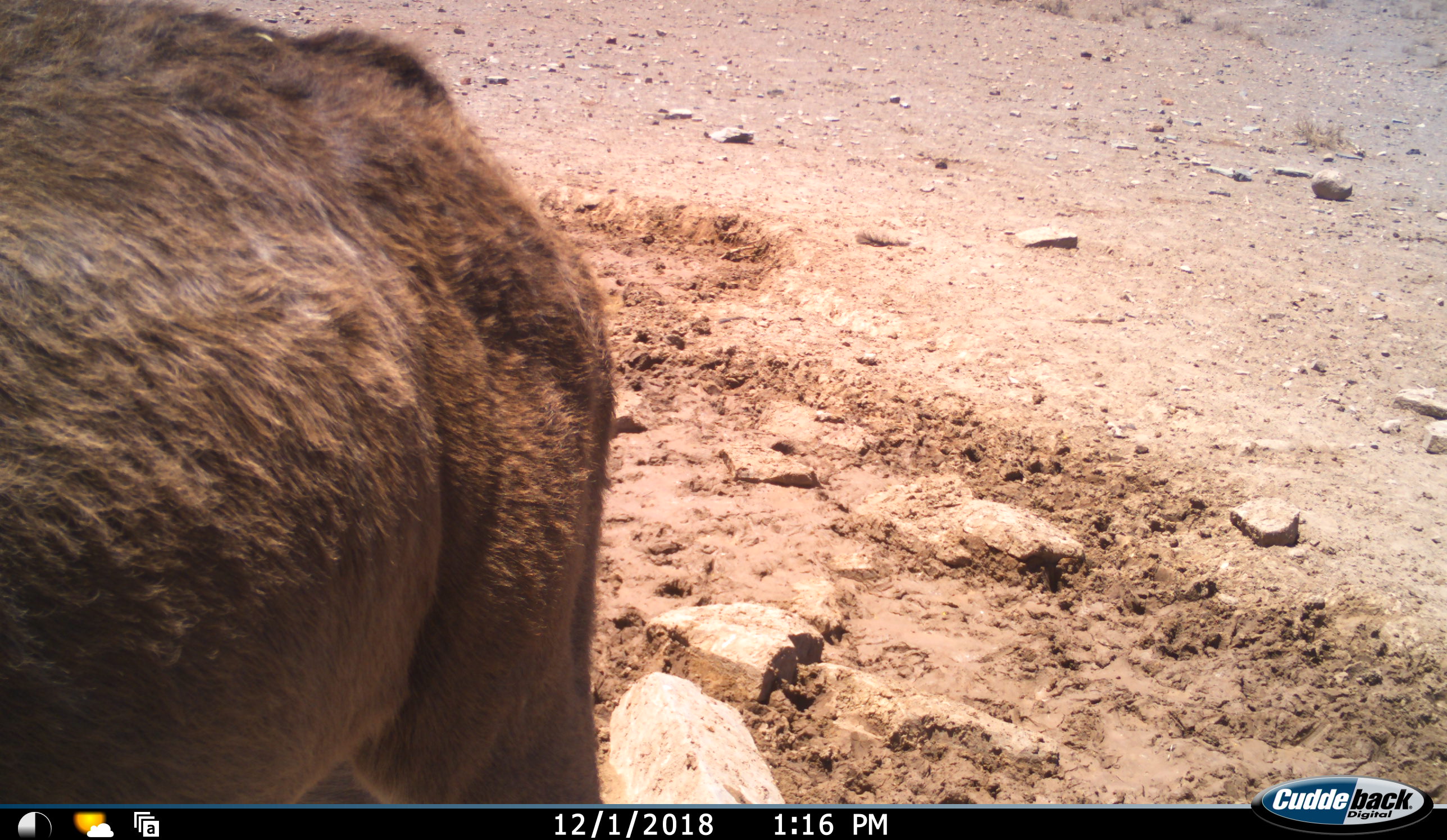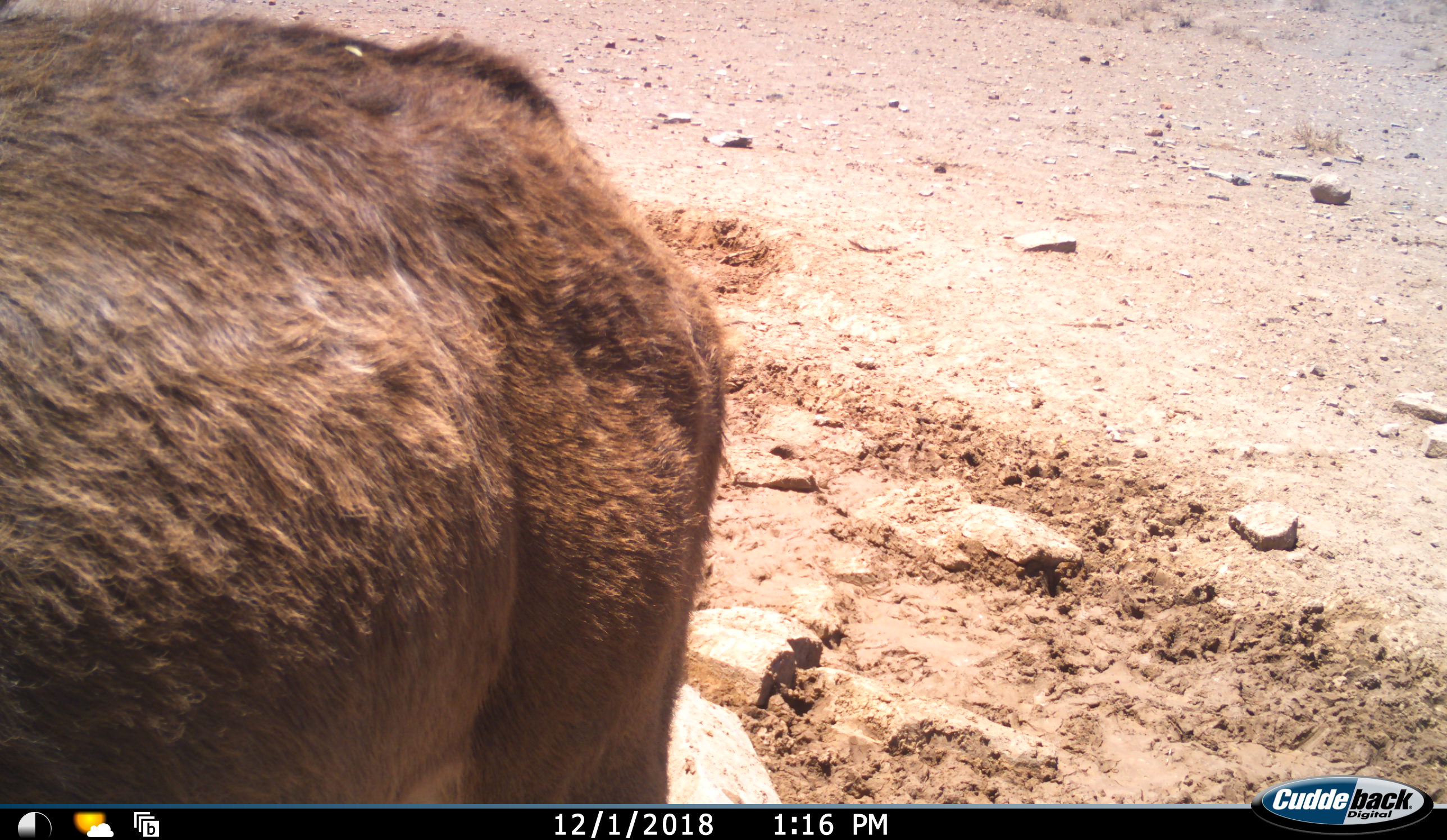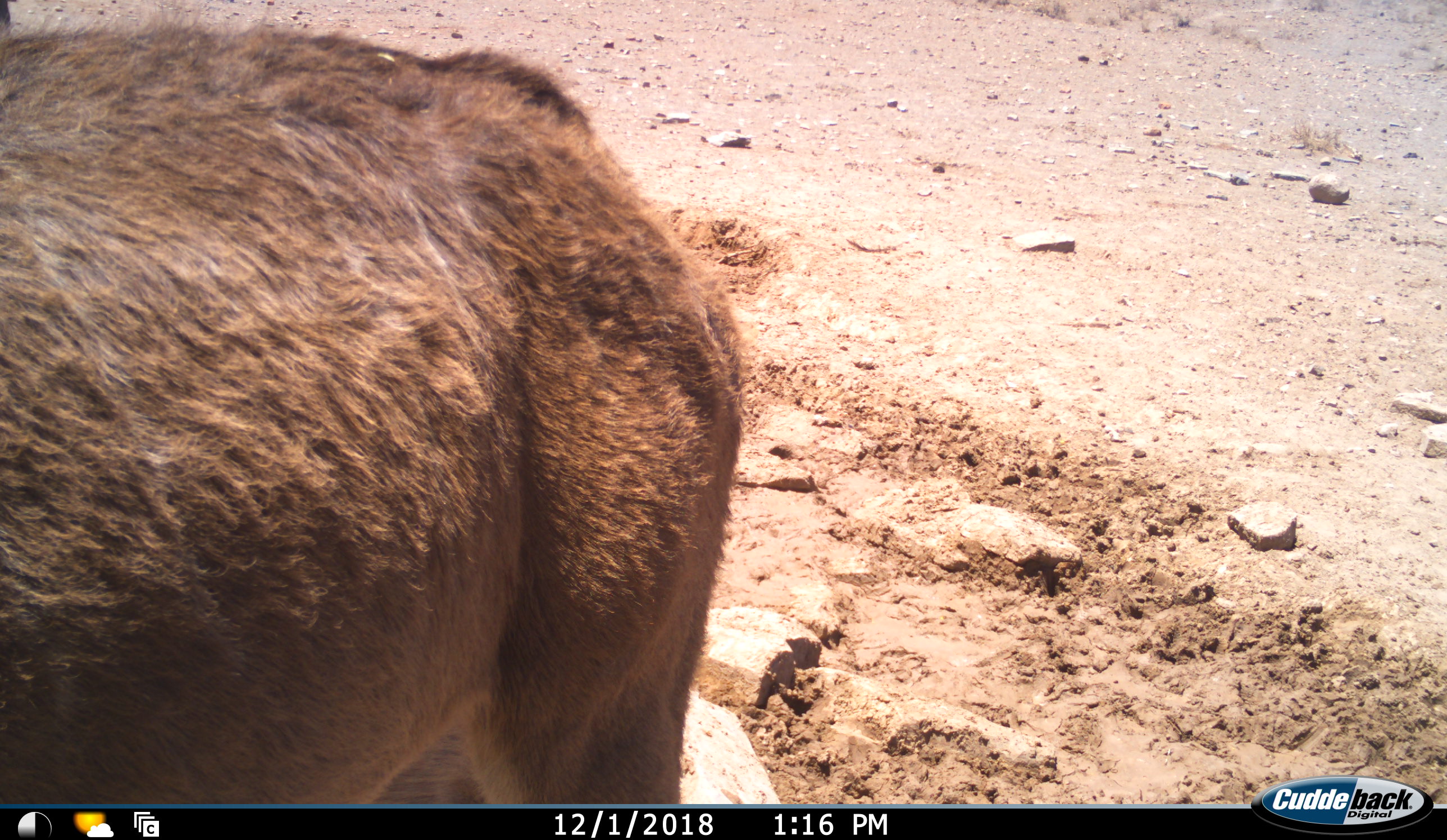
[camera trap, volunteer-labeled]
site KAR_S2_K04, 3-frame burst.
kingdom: Animalia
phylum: Chordata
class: Mammalia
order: Artiodactyla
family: Bovidae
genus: Tragelaphus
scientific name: Tragelaphus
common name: kudu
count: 1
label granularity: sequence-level